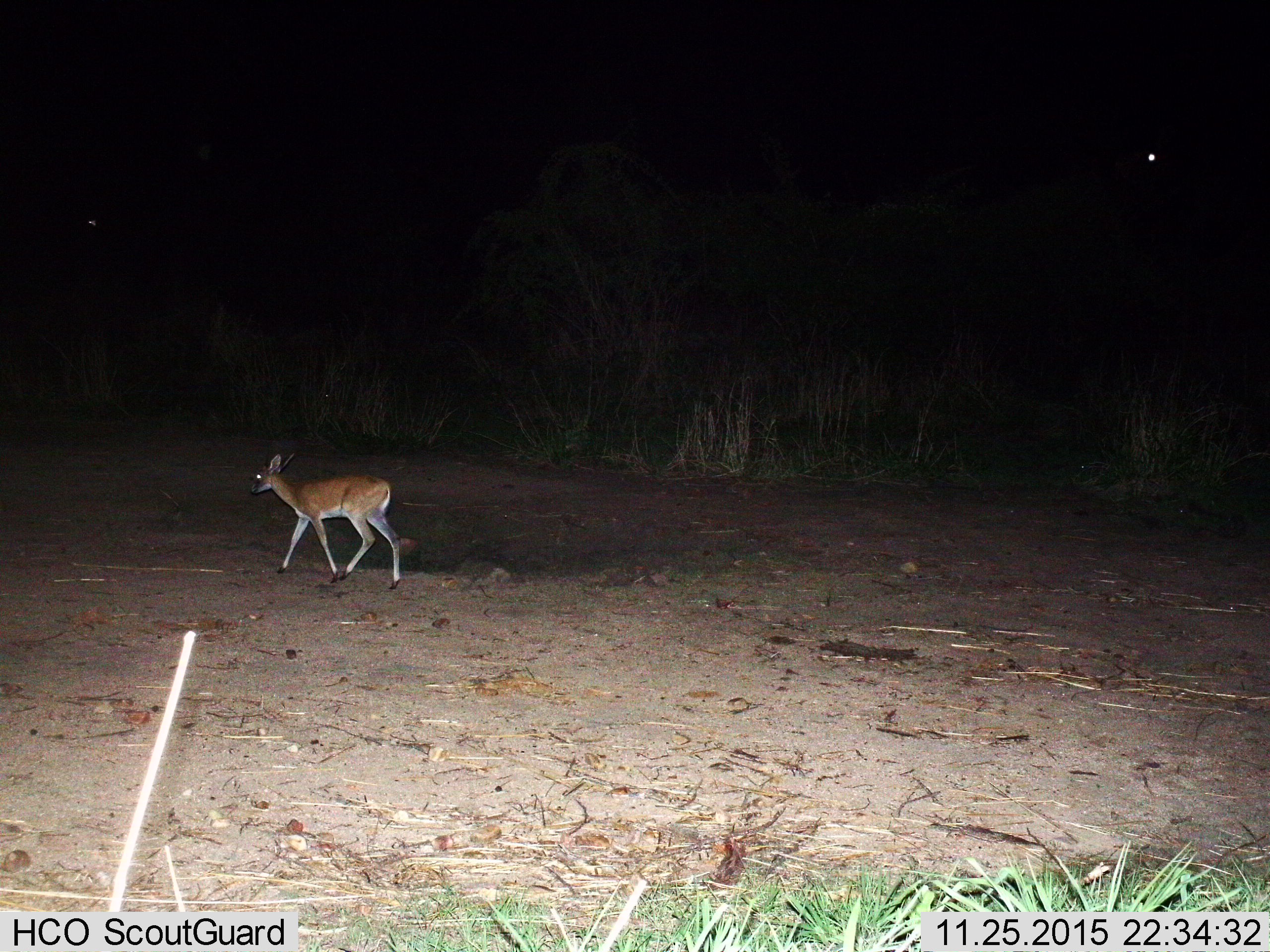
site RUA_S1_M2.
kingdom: Animalia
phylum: Chordata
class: Mammalia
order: Artiodactyla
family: Bovidae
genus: Sylvicapra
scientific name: Sylvicapra grimmia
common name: common duiker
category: duikercommongrey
Duikercommongrey (common duiker) (Sylvicapra grimmia), count 1. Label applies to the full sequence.